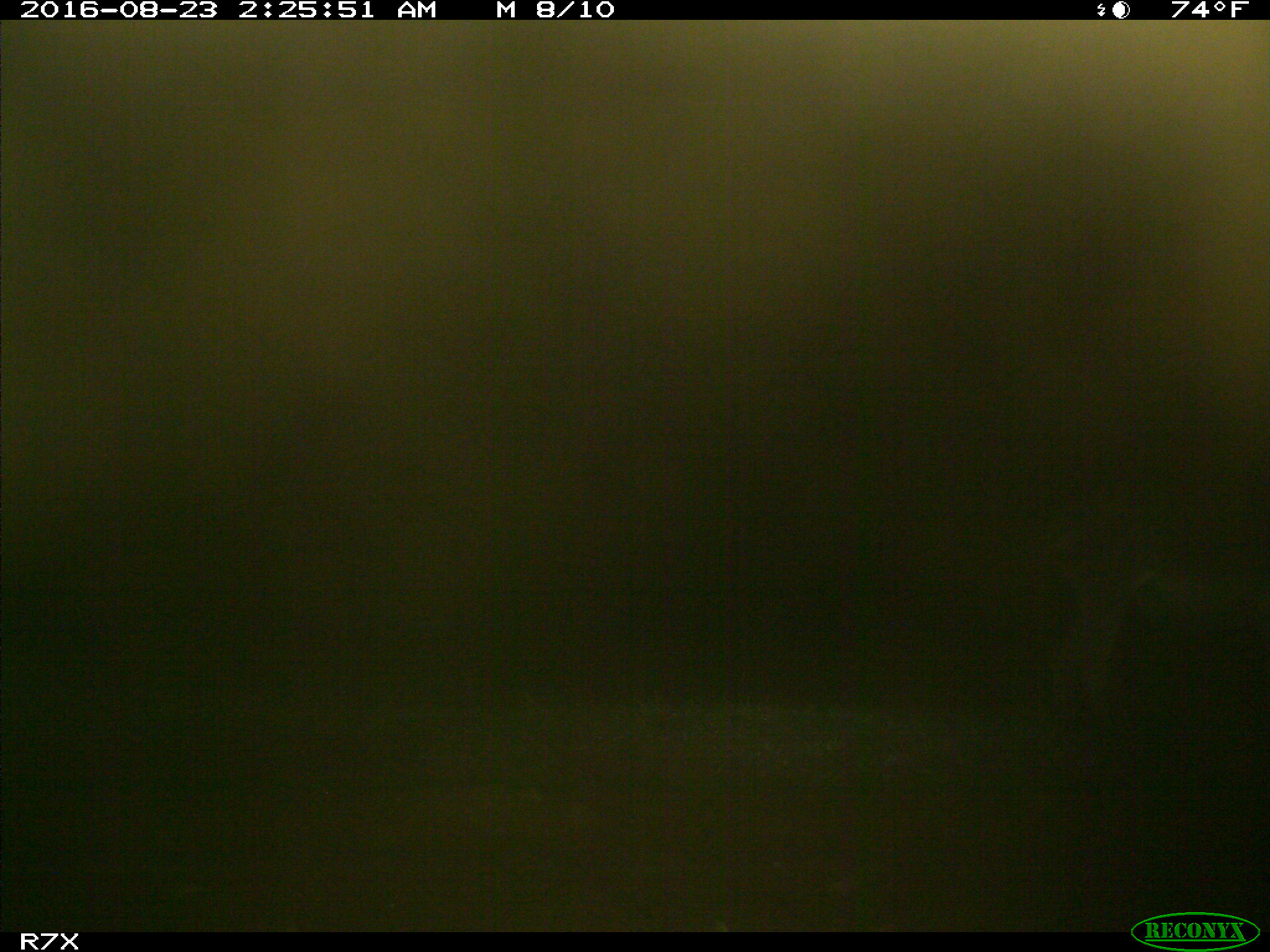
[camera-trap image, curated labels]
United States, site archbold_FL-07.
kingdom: Animalia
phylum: Chordata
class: Mammalia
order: Perissodactyla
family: Equidae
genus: Equus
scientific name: Equus africanus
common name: african wild ass